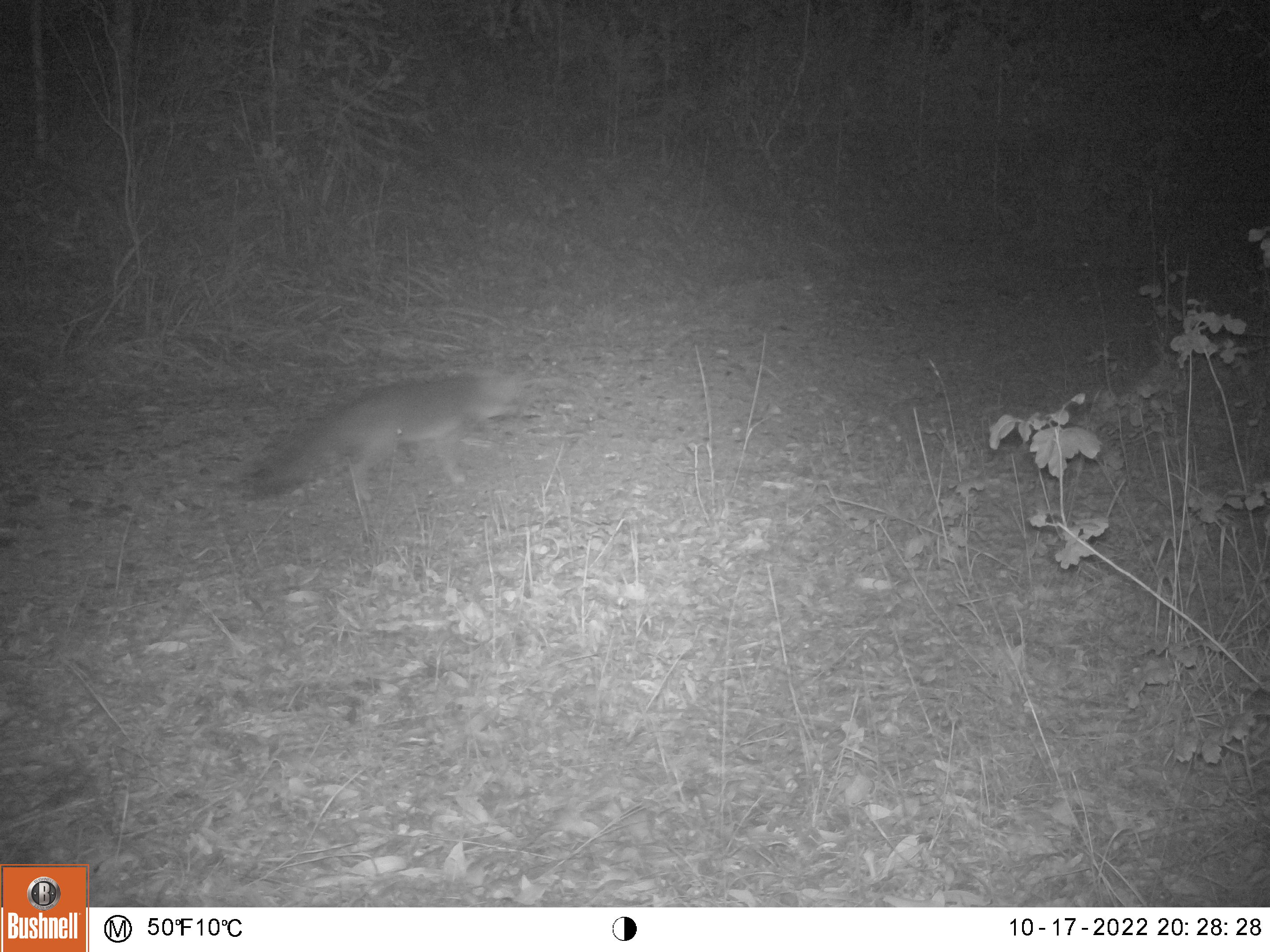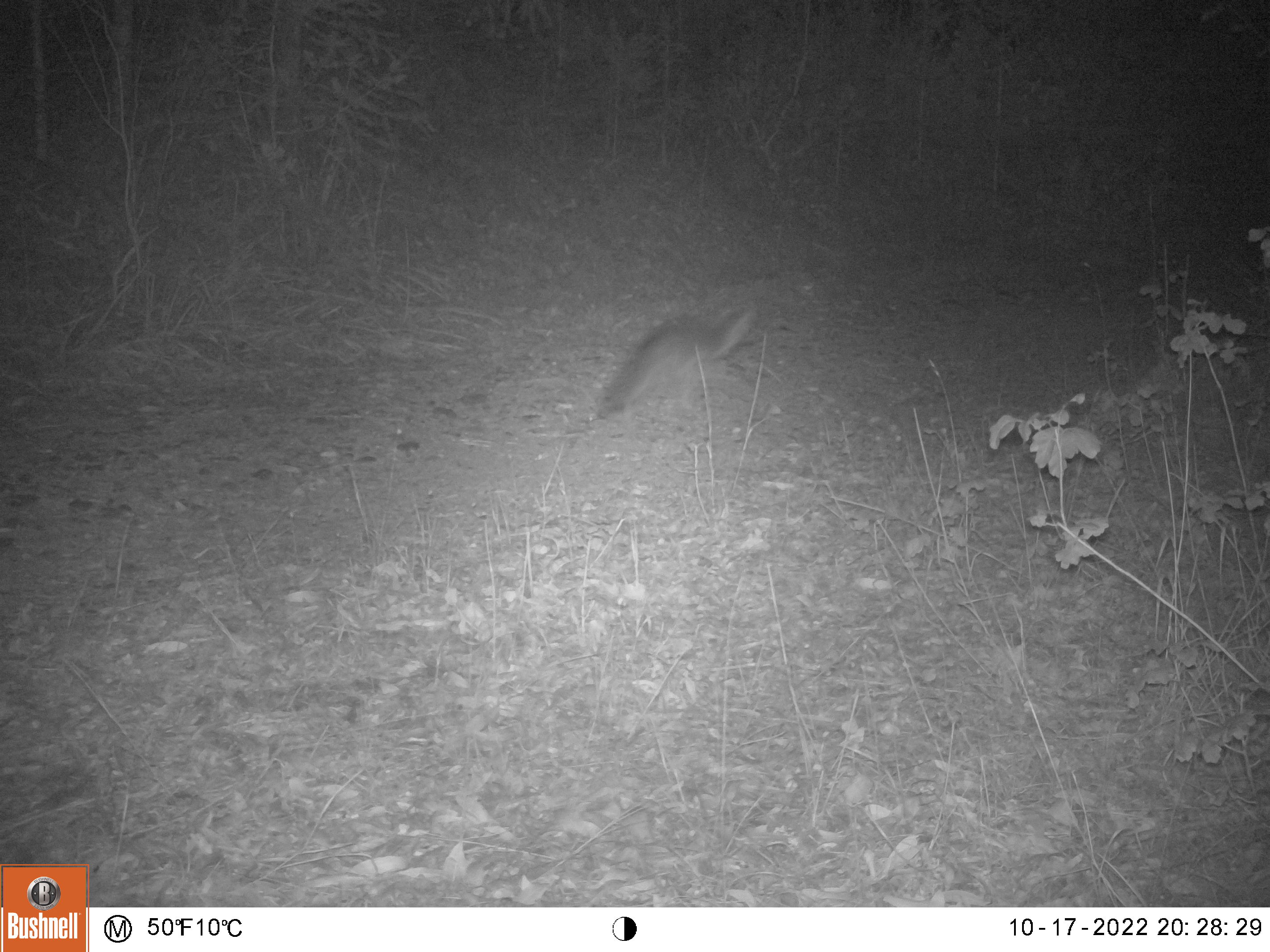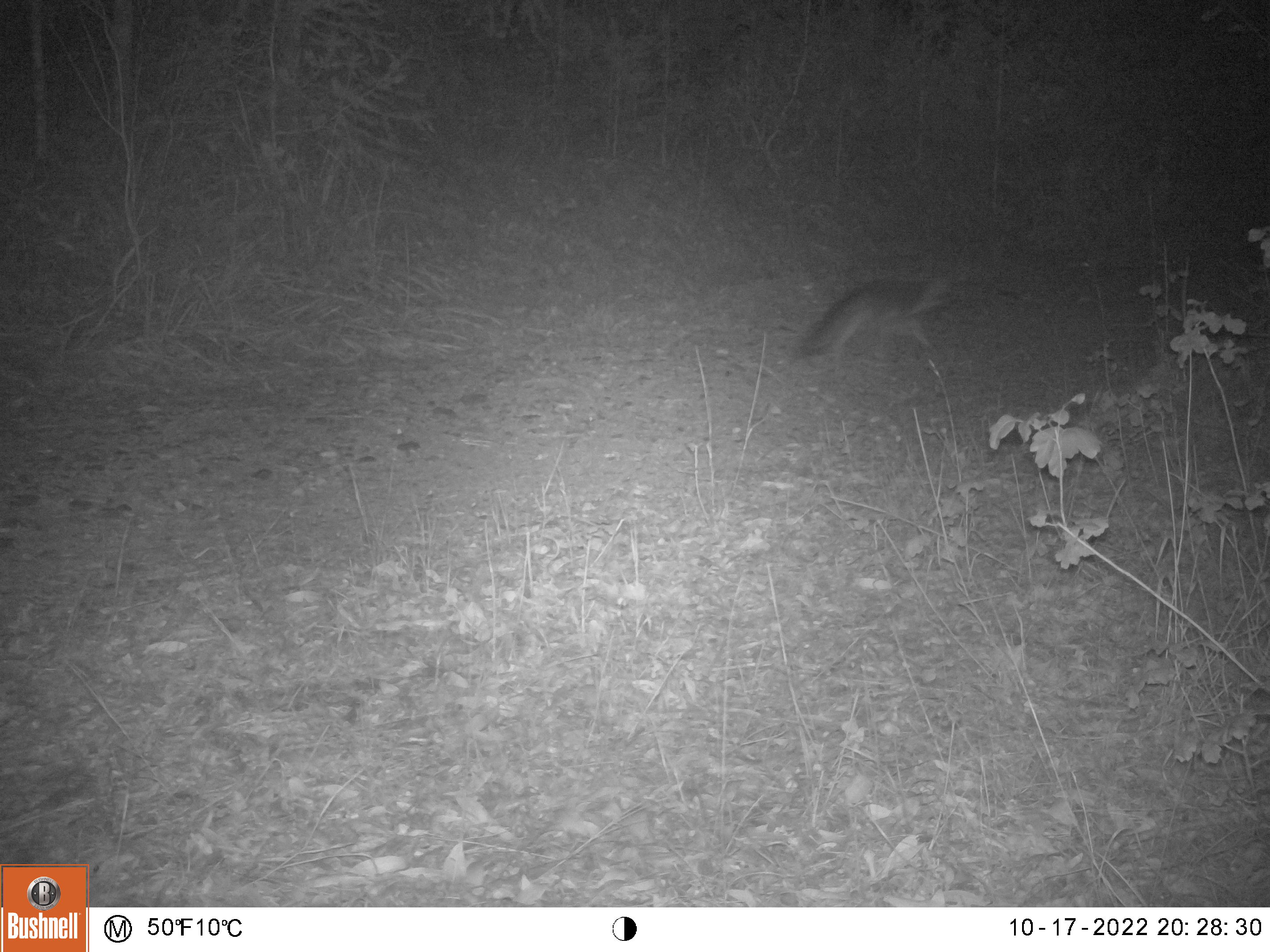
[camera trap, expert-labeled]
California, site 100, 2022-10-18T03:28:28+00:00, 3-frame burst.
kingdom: Animalia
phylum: Chordata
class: Mammalia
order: Carnivora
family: Canidae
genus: Urocyon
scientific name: Urocyon cinereoargenteus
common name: gray fox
Gray fox (Urocyon cinereoargenteus).